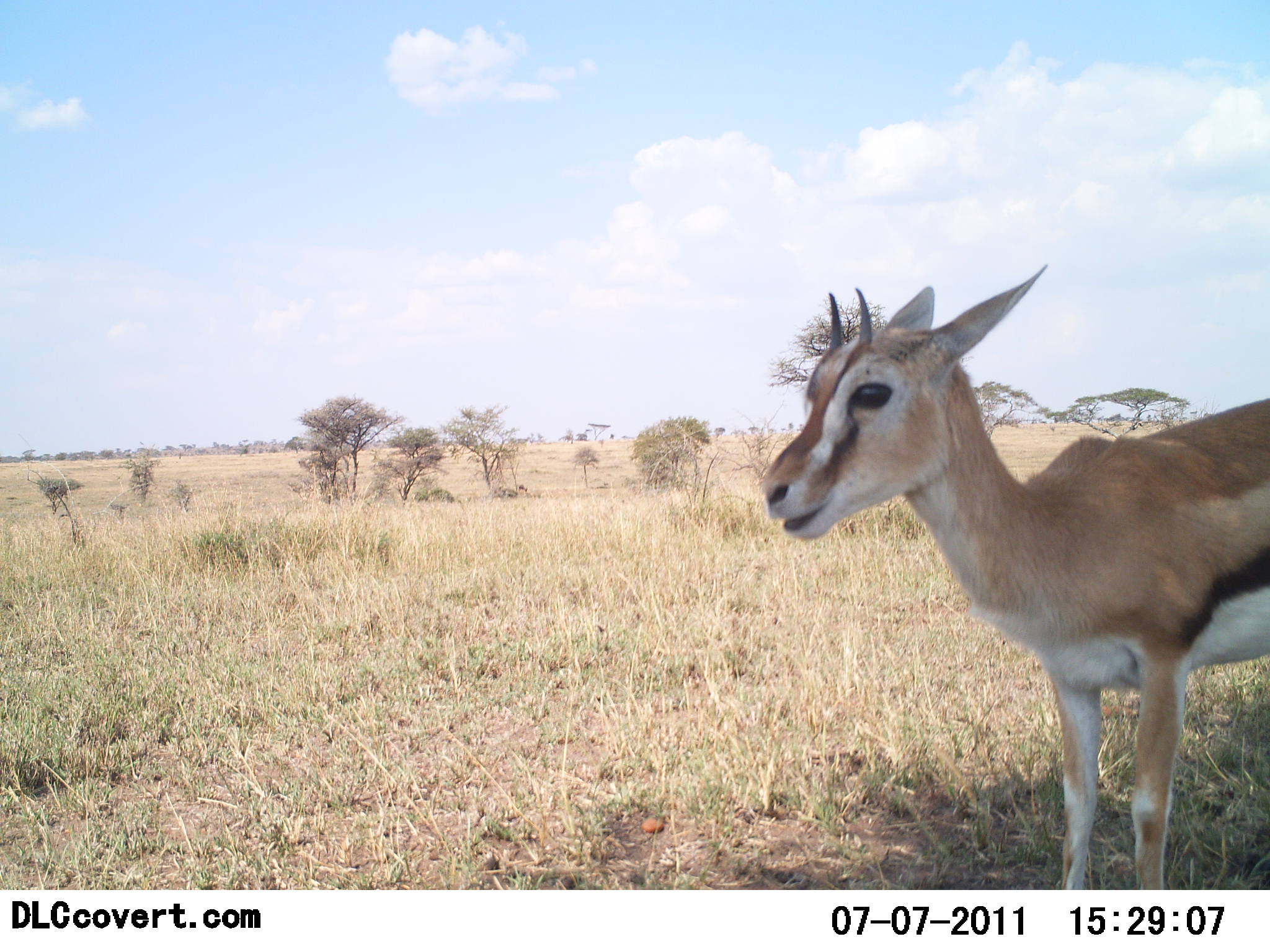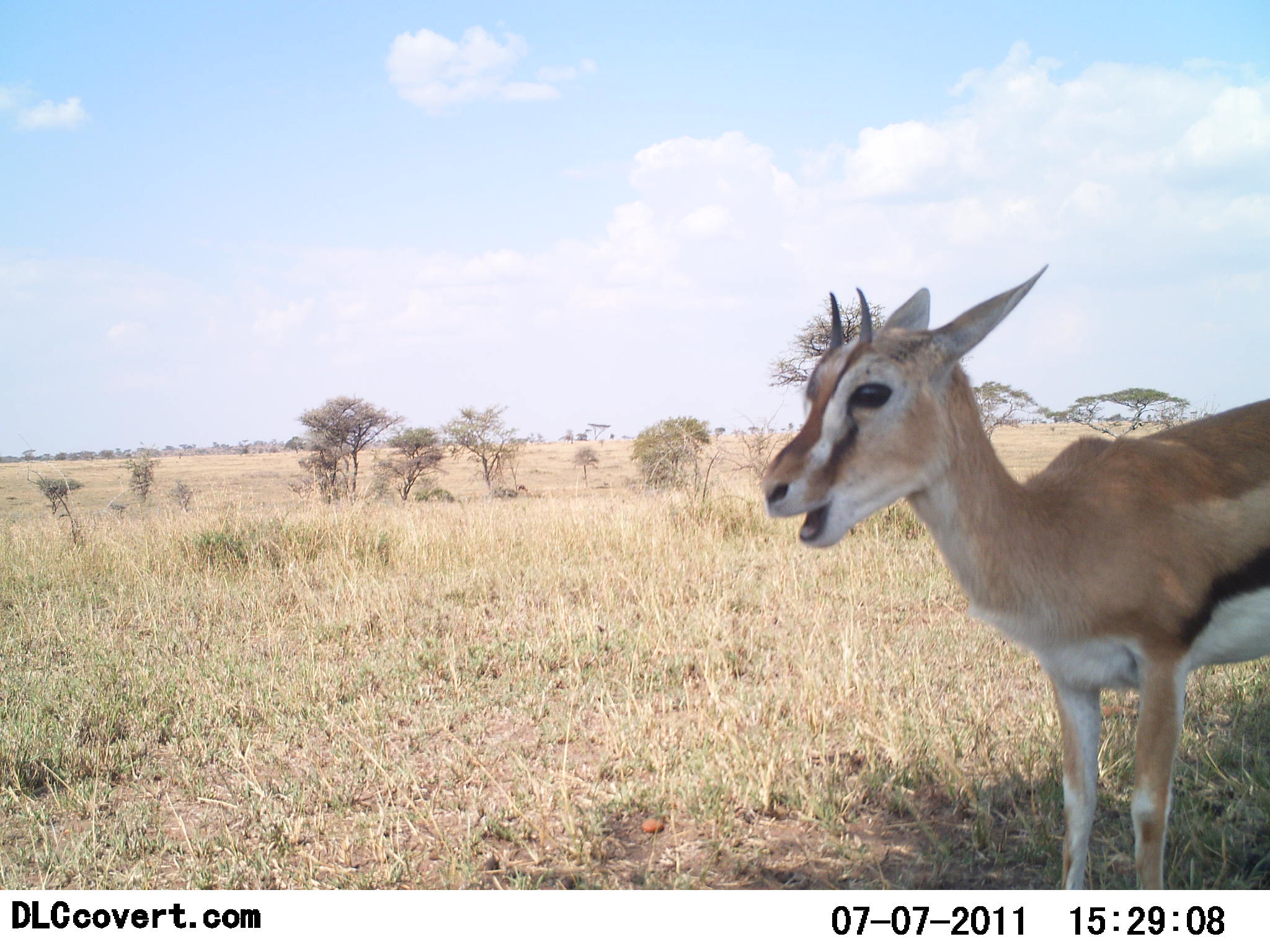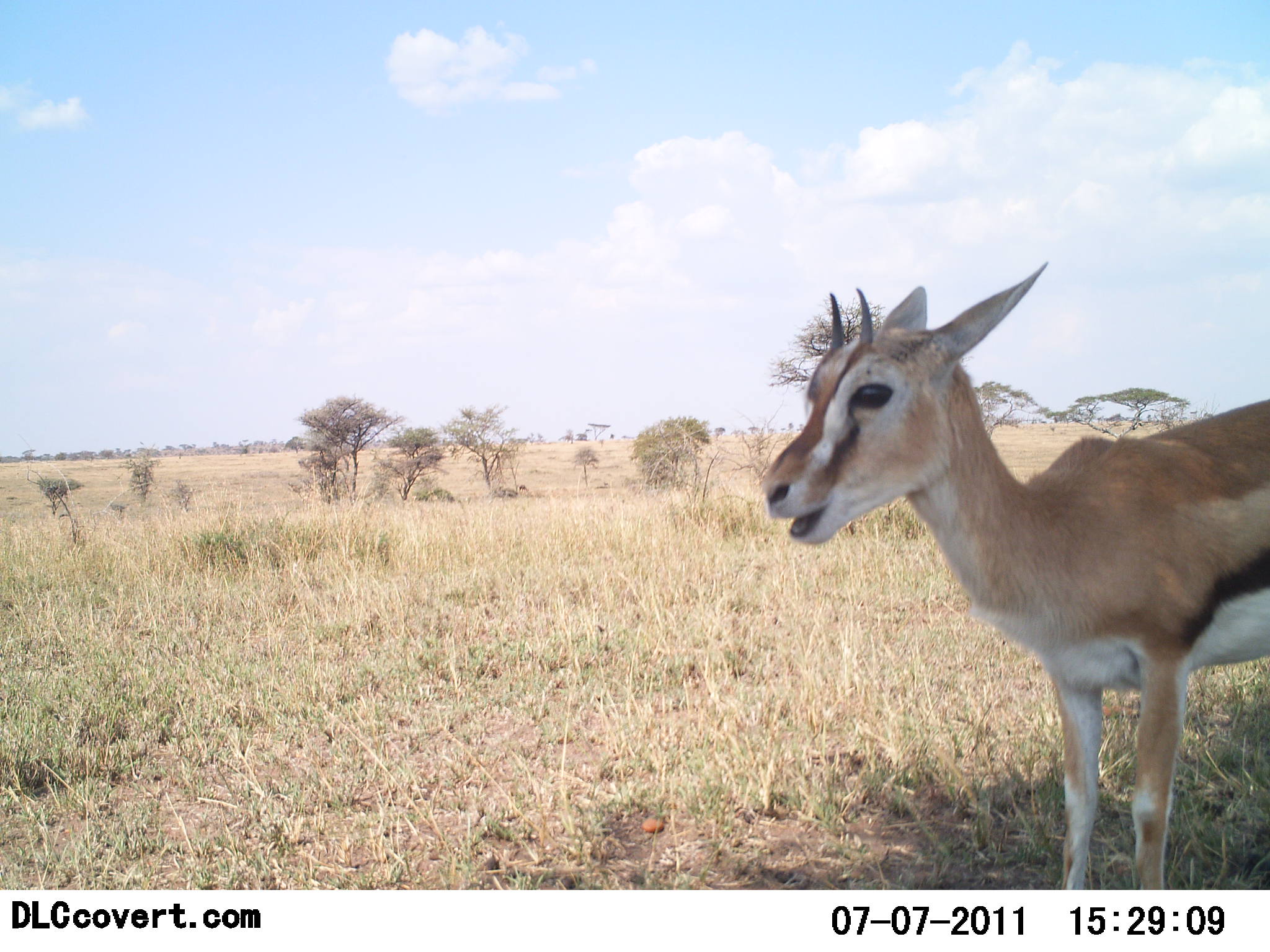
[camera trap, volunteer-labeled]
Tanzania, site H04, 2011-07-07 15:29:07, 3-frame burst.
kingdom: Animalia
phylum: Chordata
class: Mammalia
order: Artiodactyla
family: Bovidae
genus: Eudorcas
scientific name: Eudorcas thomsonii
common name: thomson's gazelle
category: gazellethomsons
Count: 1.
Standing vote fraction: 92%.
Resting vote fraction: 0%.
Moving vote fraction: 0%.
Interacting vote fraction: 0%.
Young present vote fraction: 23%.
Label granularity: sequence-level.